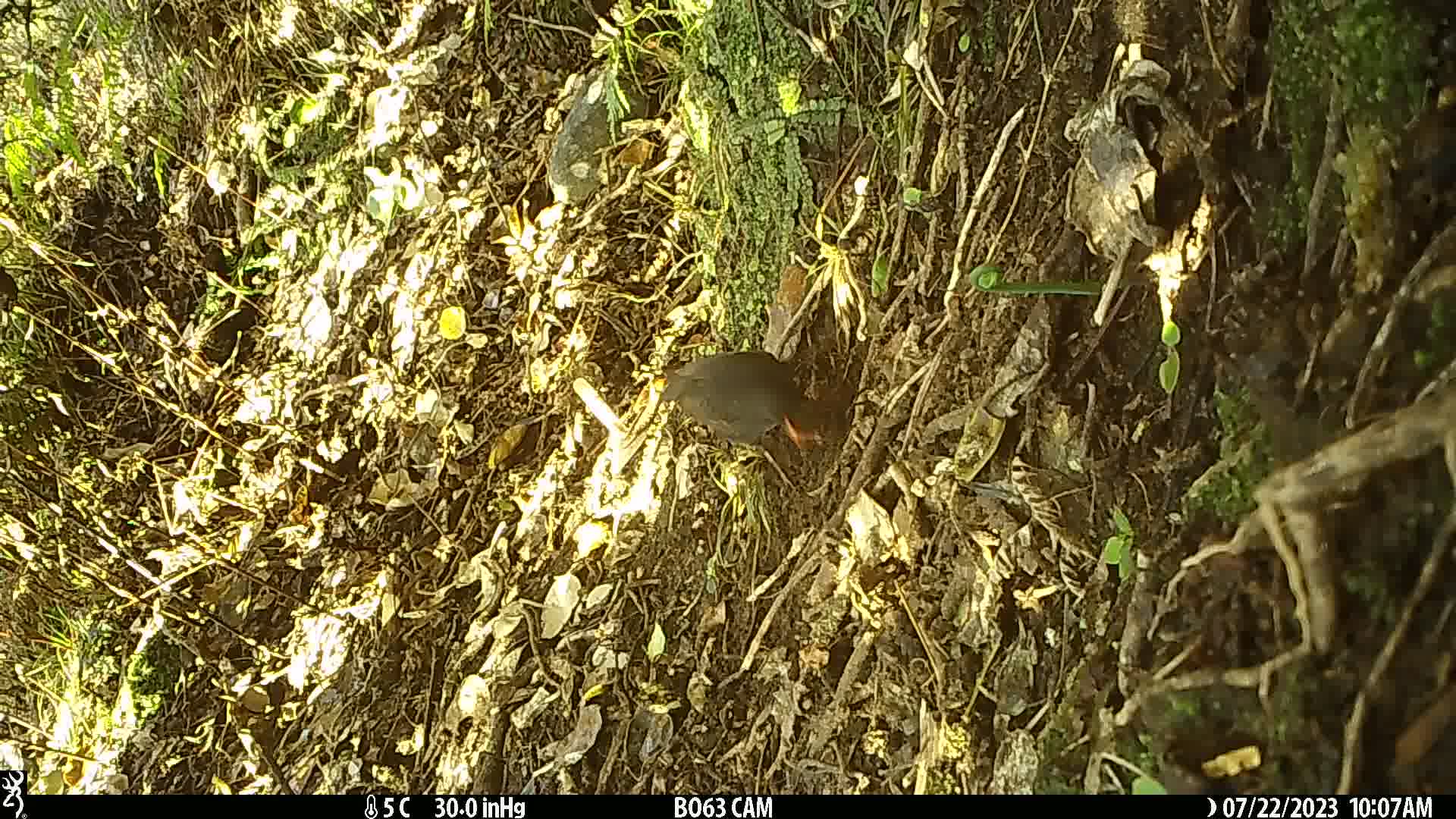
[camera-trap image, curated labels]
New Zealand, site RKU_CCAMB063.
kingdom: Animalia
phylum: Chordata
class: Aves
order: Passeriformes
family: Turdidae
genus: Turdus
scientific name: Turdus merula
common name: eurasian blackbird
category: blackbird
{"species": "blackbird (eurasian blackbird) (Turdus merula)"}